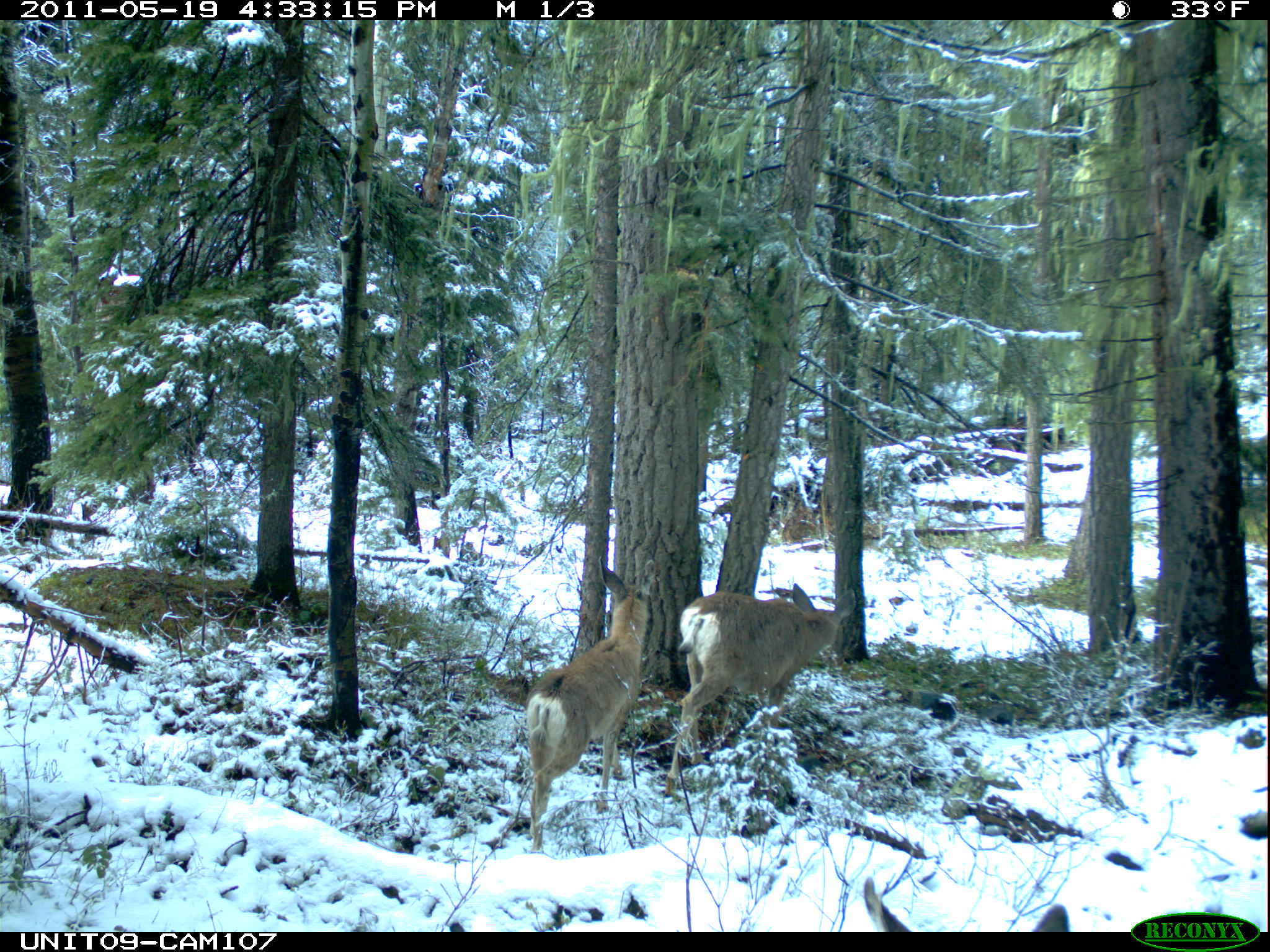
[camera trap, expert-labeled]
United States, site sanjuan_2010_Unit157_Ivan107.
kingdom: Animalia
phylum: Chordata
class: Mammalia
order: Artiodactyla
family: Cervidae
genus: Odocoileus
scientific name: Odocoileus hemionus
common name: mule deer